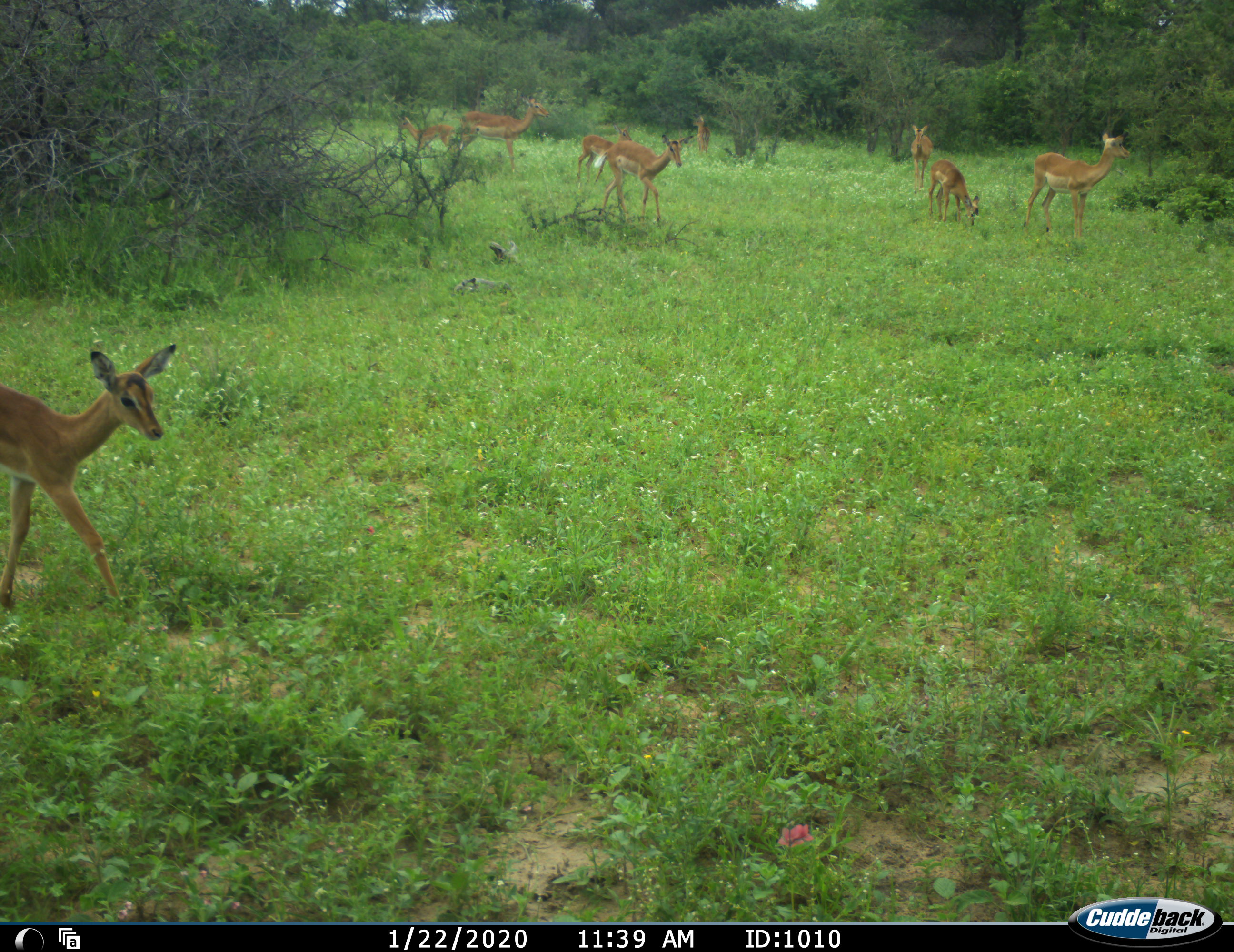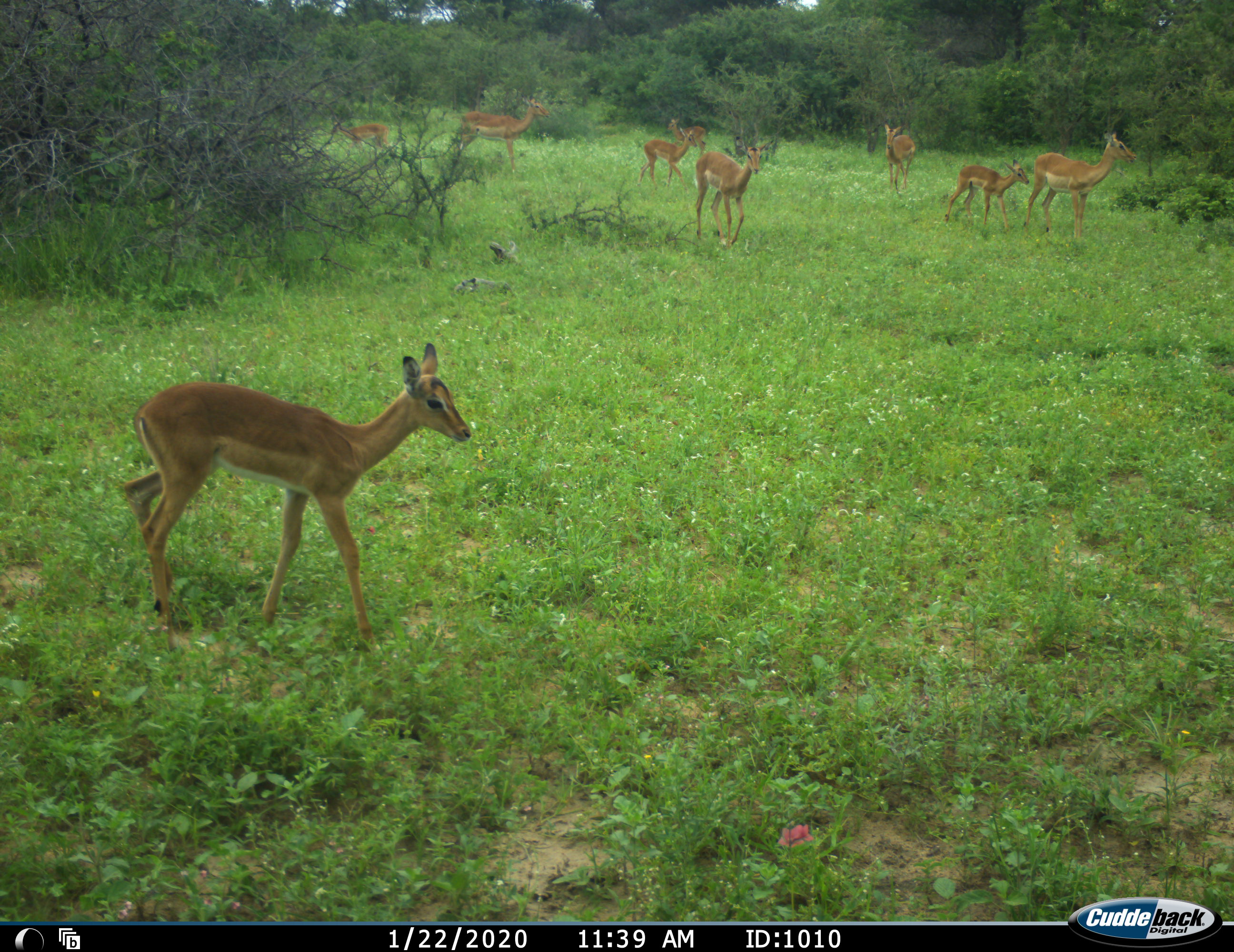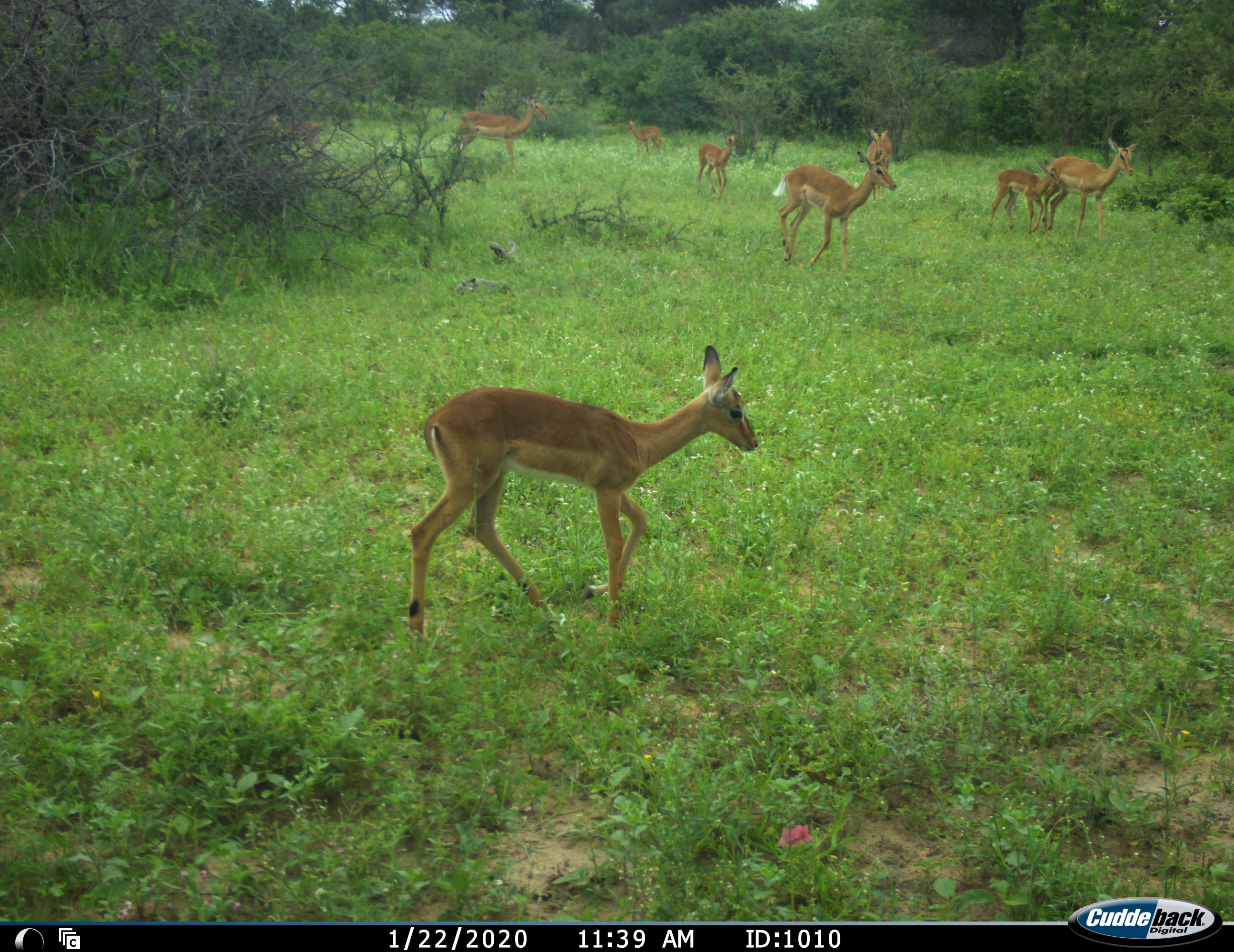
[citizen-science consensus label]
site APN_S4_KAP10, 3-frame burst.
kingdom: Animalia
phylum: Chordata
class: Mammalia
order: Artiodactyla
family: Bovidae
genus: Aepyceros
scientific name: Aepyceros melampus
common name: impala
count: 9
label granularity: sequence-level